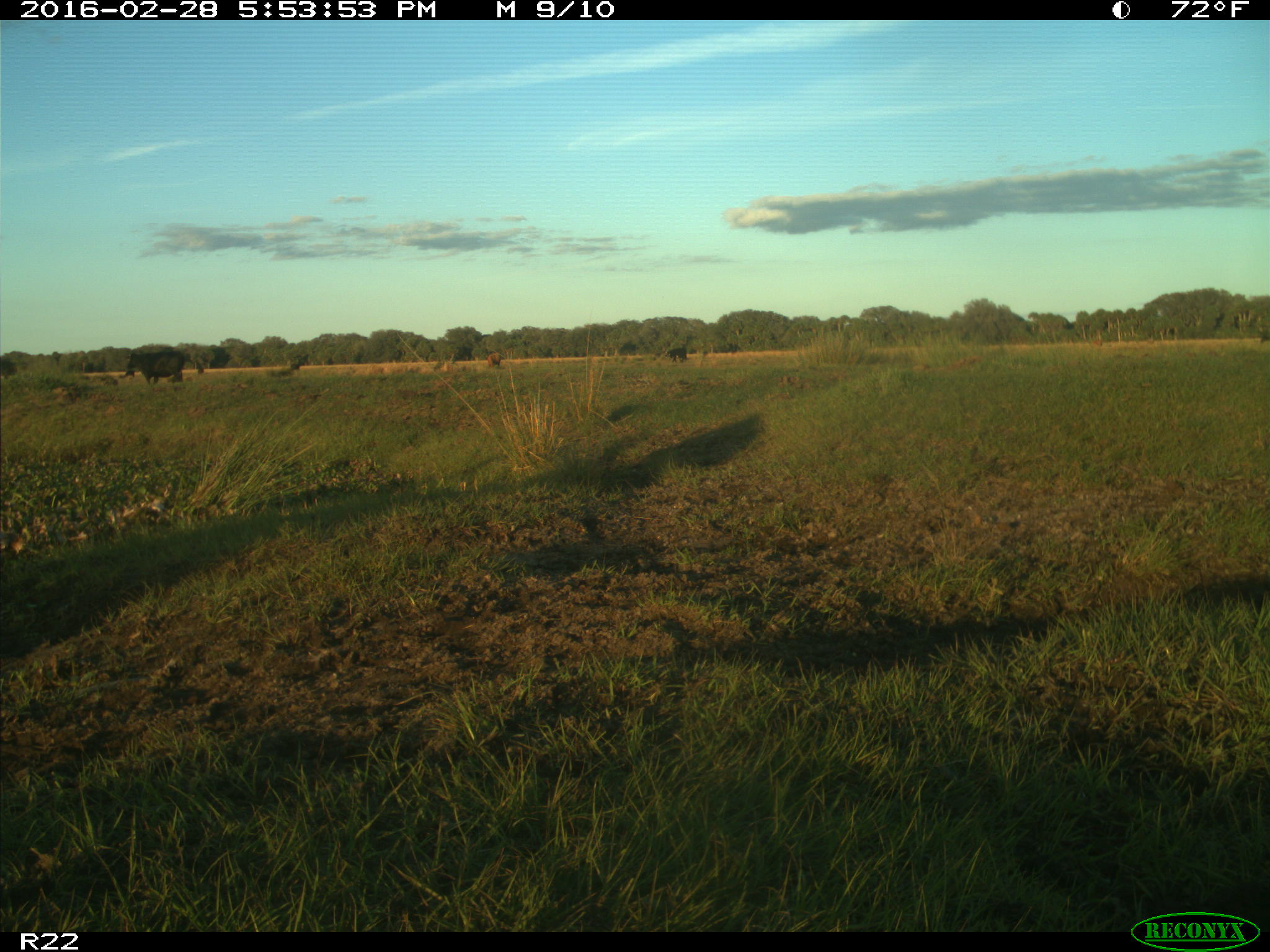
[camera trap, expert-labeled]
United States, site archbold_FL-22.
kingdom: Animalia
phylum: Chordata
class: Mammalia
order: Artiodactyla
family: Bovidae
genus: Bos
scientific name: Bos taurus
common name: domestic cow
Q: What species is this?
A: Bos taurus (domestic cow).